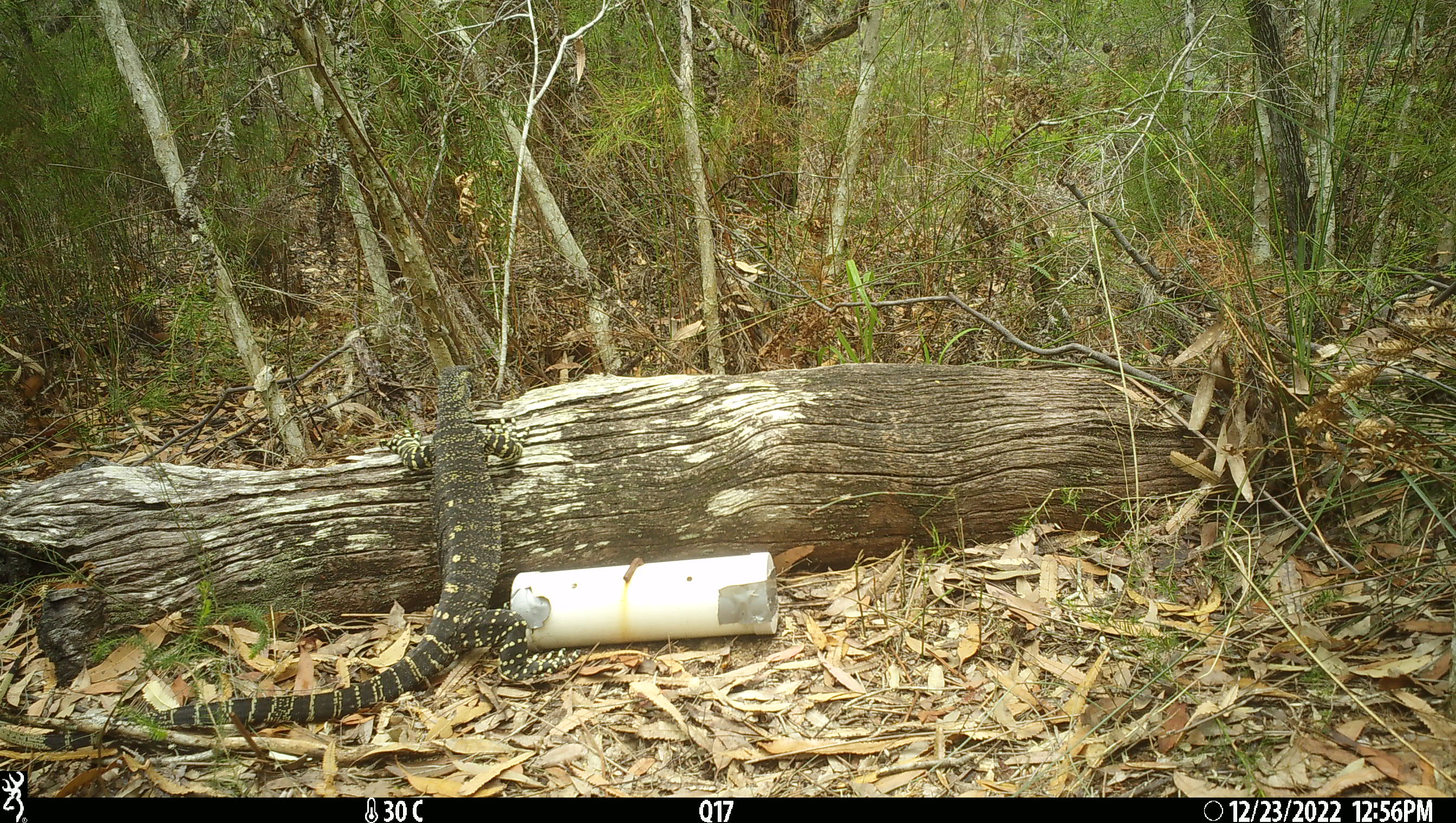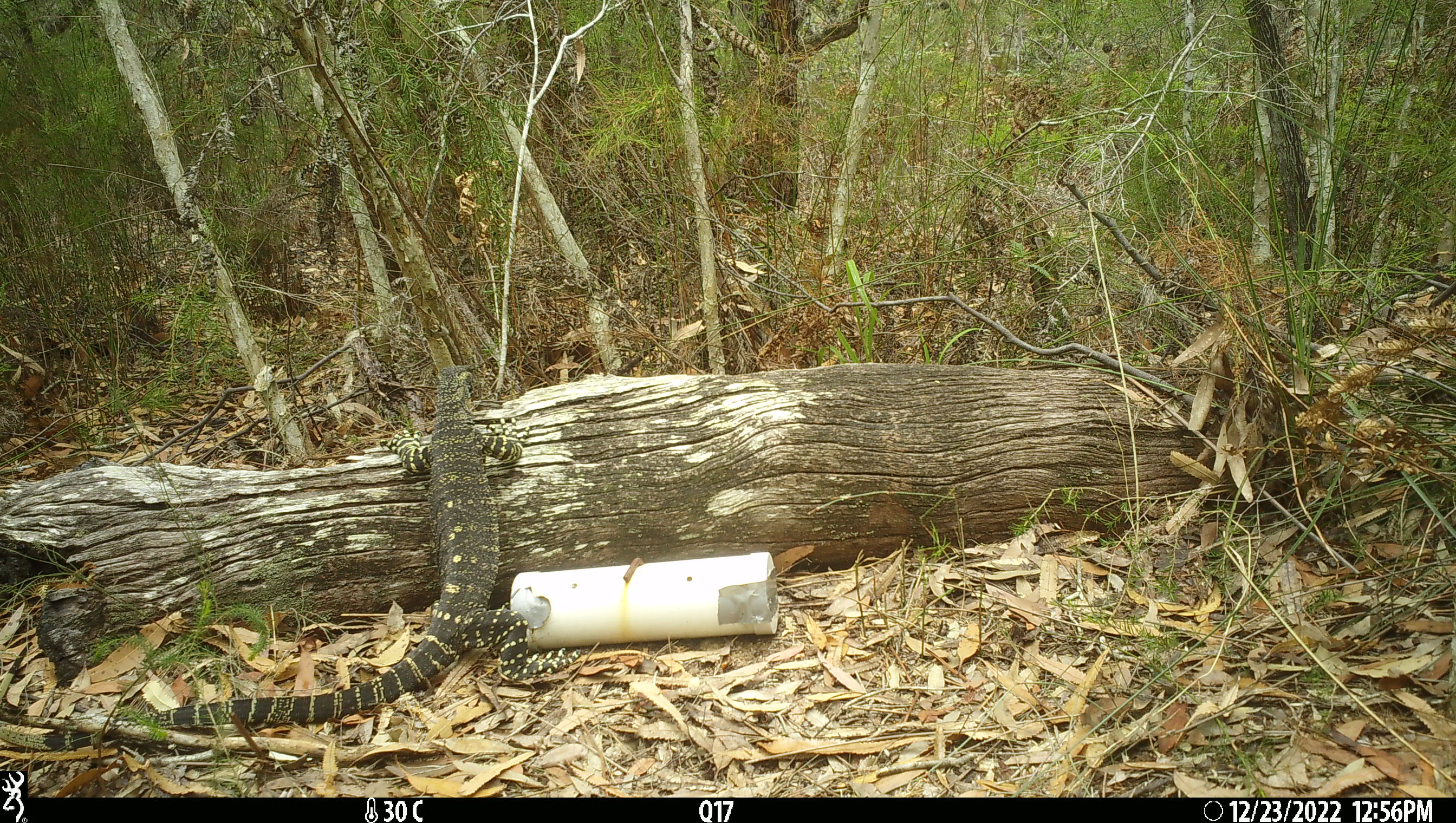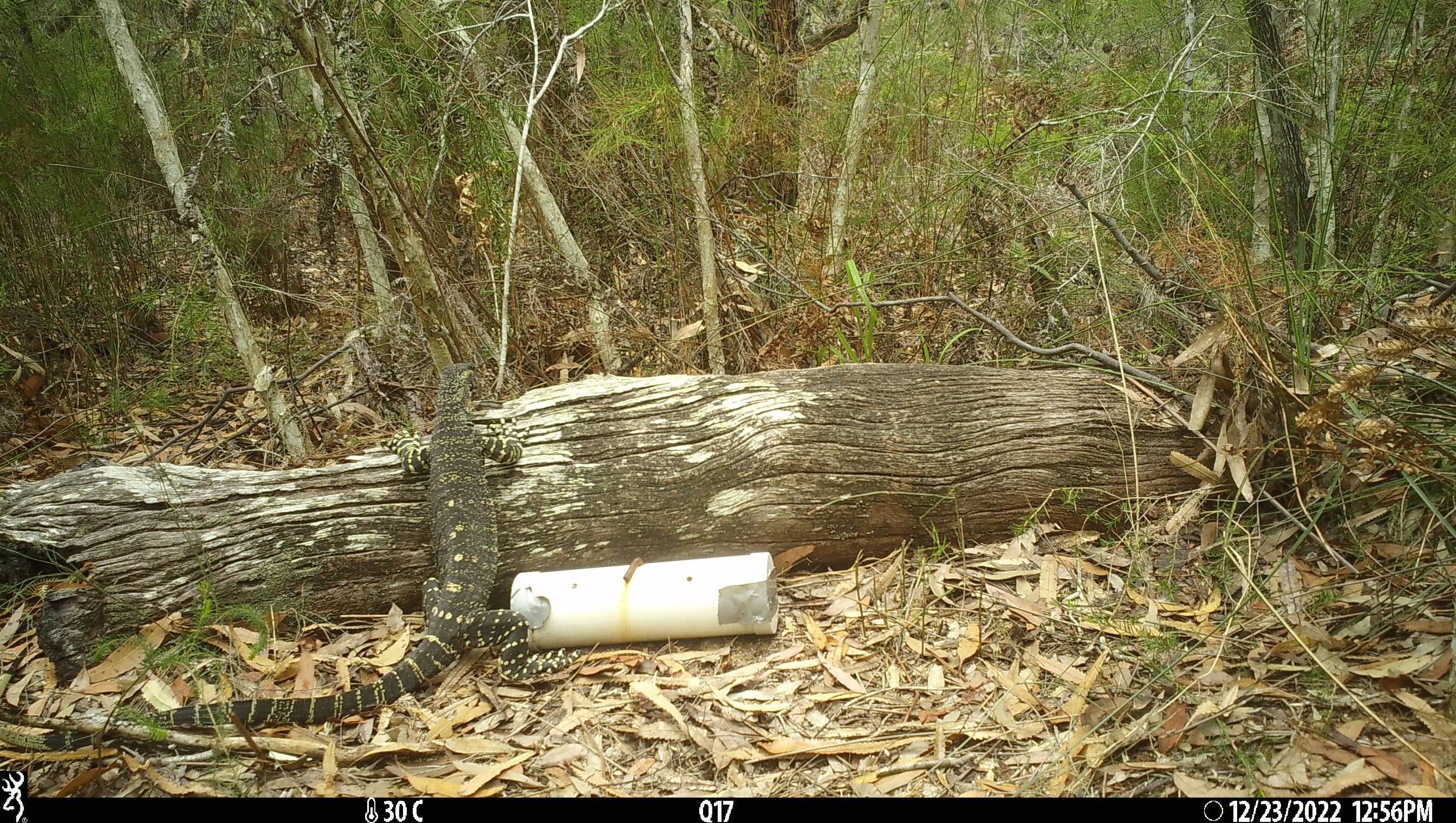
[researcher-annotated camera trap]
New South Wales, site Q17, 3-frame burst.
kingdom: Animalia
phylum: Chordata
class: Reptilia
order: Squamata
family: Varanidae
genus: Varanus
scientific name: Varanus varius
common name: lace monitor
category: goanna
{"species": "goanna (lace monitor) (Varanus varius)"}